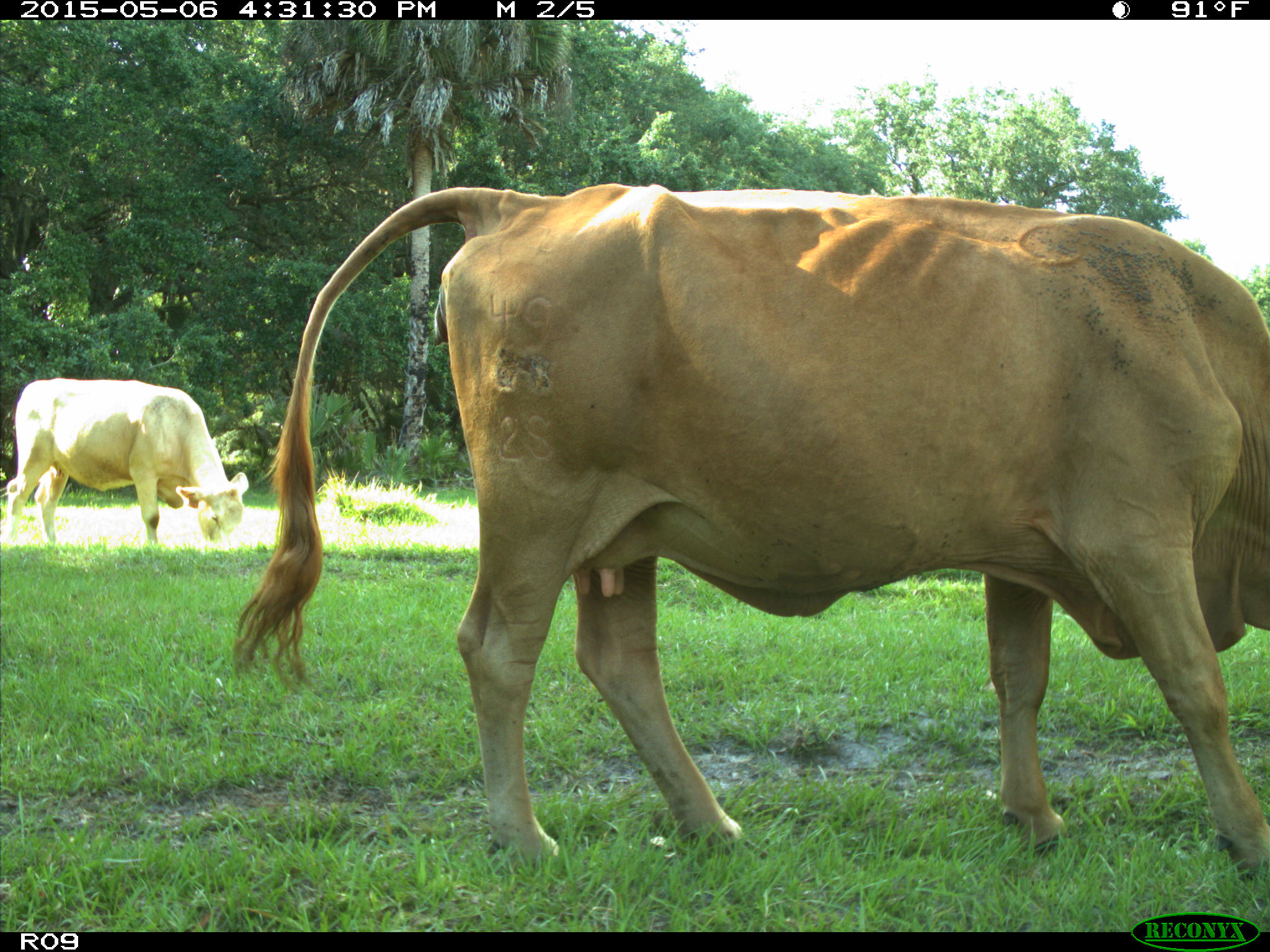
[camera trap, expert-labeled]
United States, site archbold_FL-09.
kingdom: Animalia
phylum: Chordata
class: Mammalia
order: Artiodactyla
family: Bovidae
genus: Bos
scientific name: Bos taurus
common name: domestic cow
Bos taurus (domestic cow).